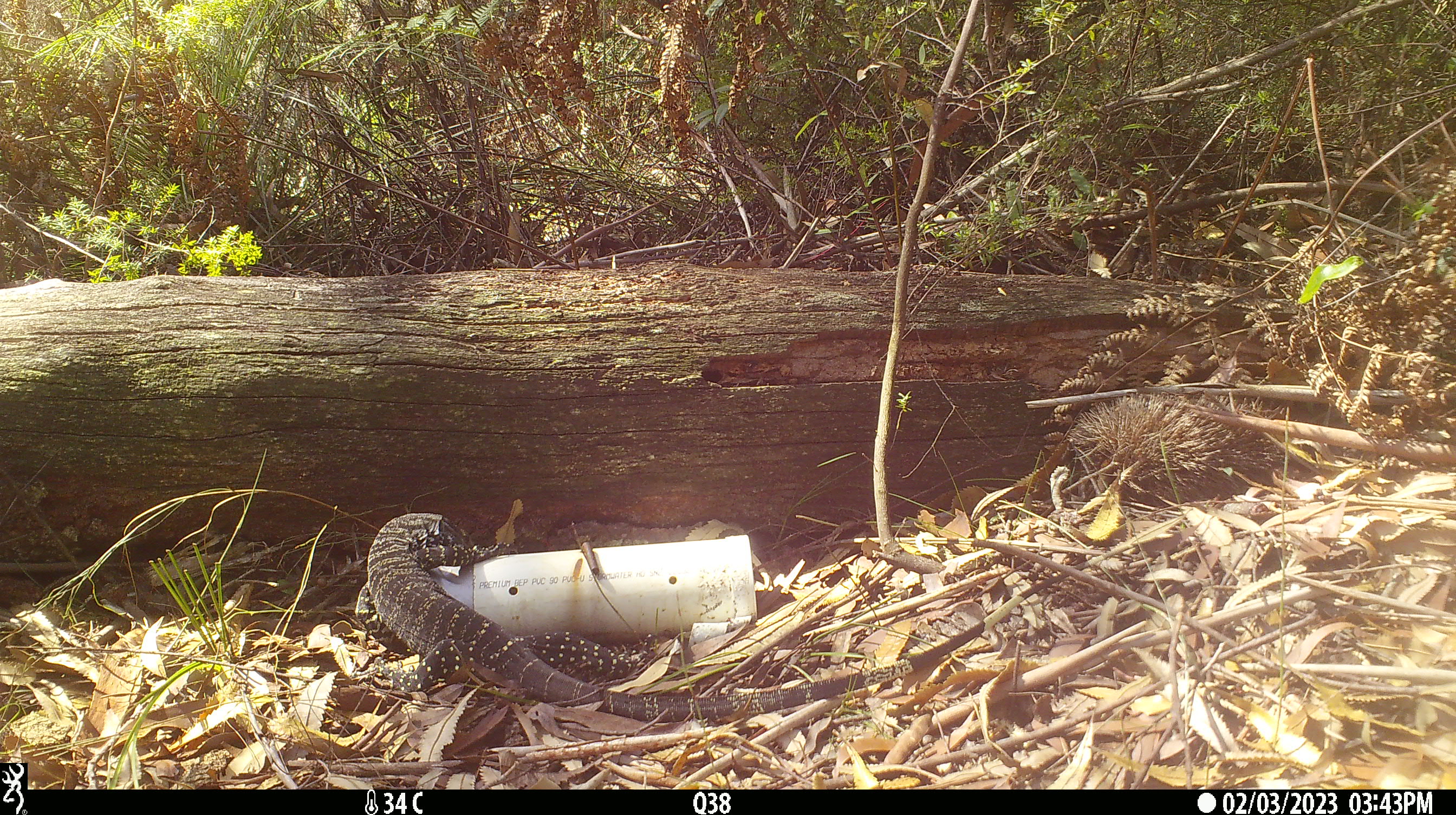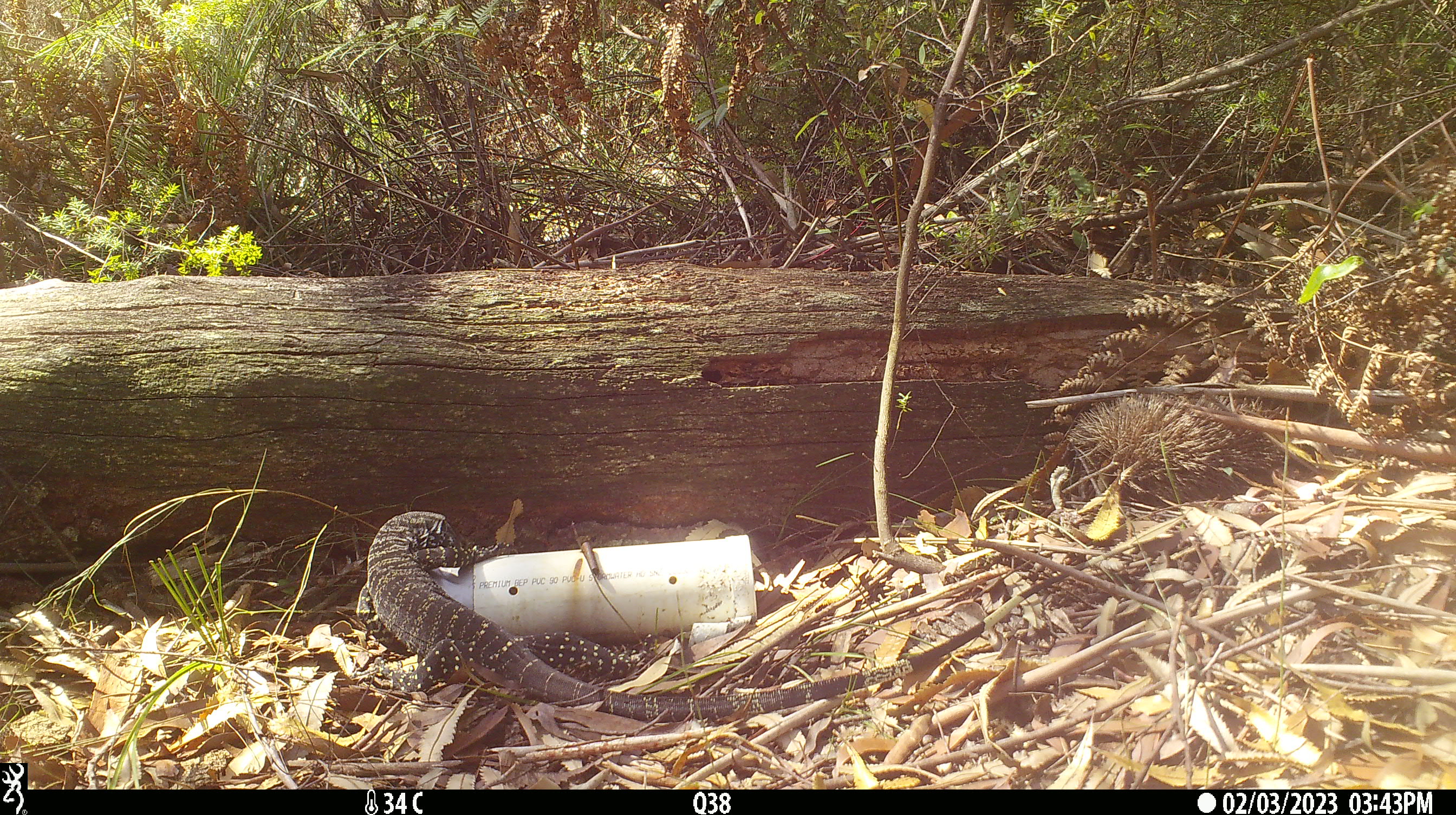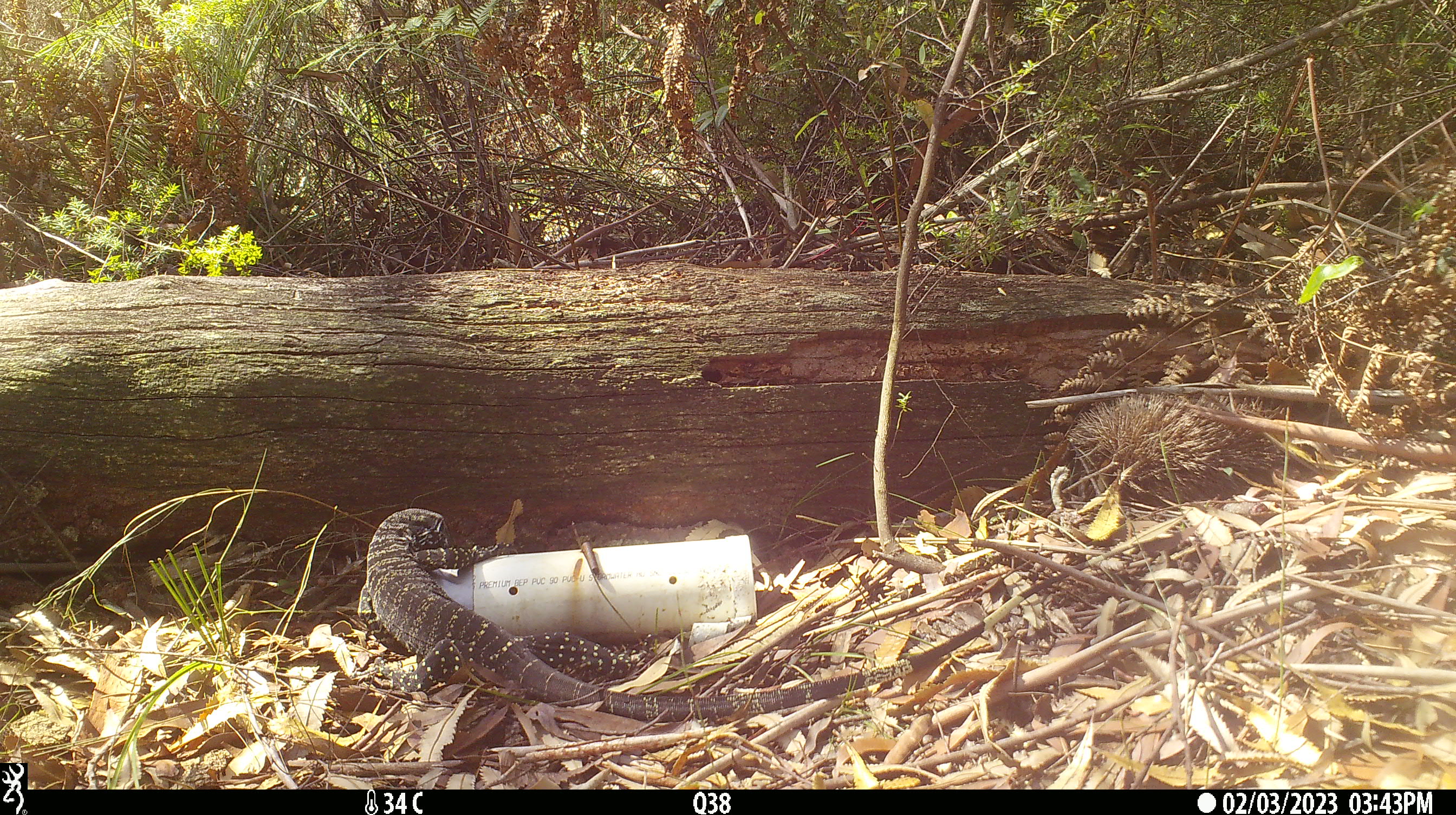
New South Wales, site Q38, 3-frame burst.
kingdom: Animalia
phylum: Chordata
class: Reptilia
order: Squamata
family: Varanidae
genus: Varanus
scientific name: Varanus varius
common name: lace monitor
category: goanna